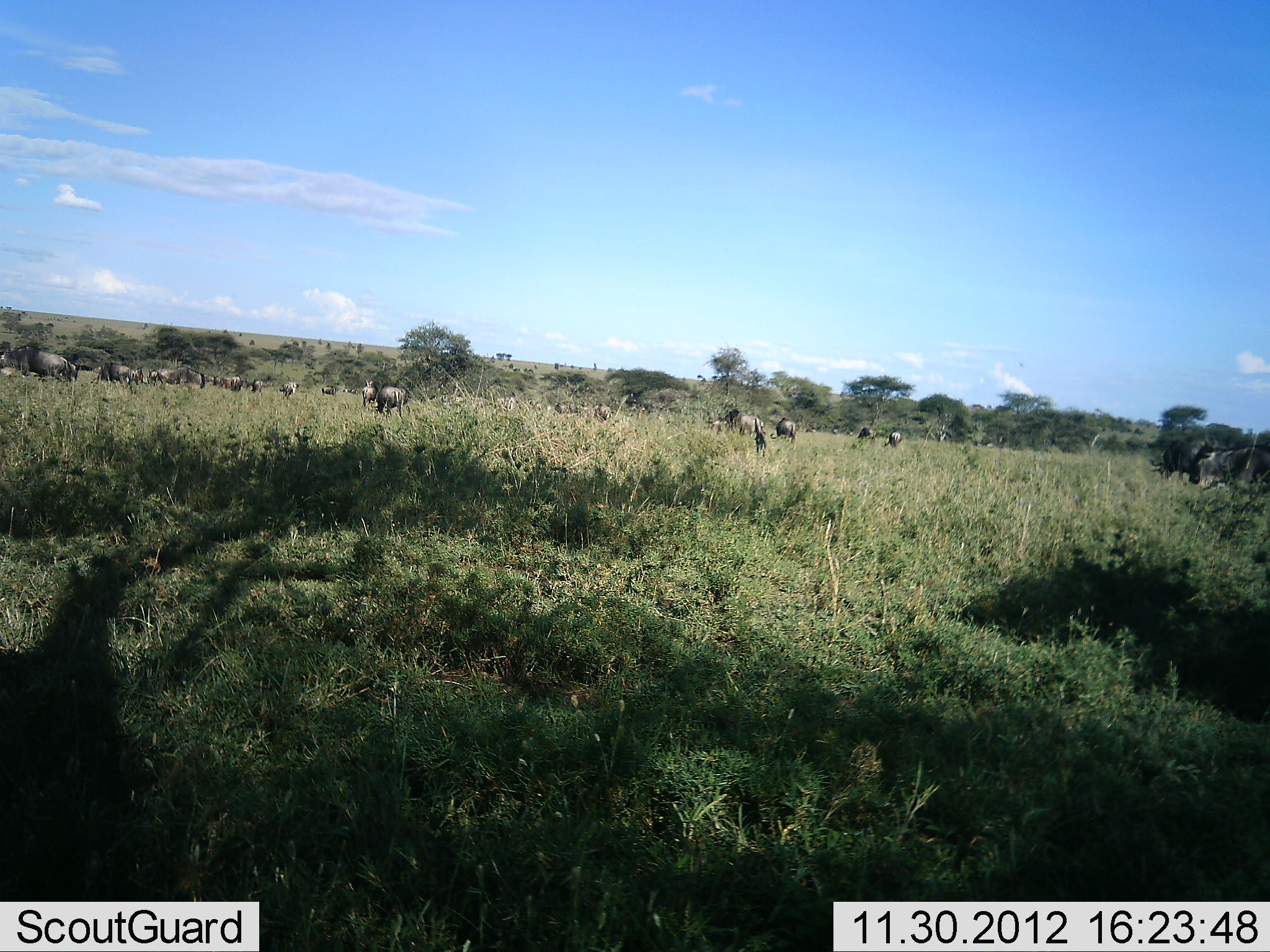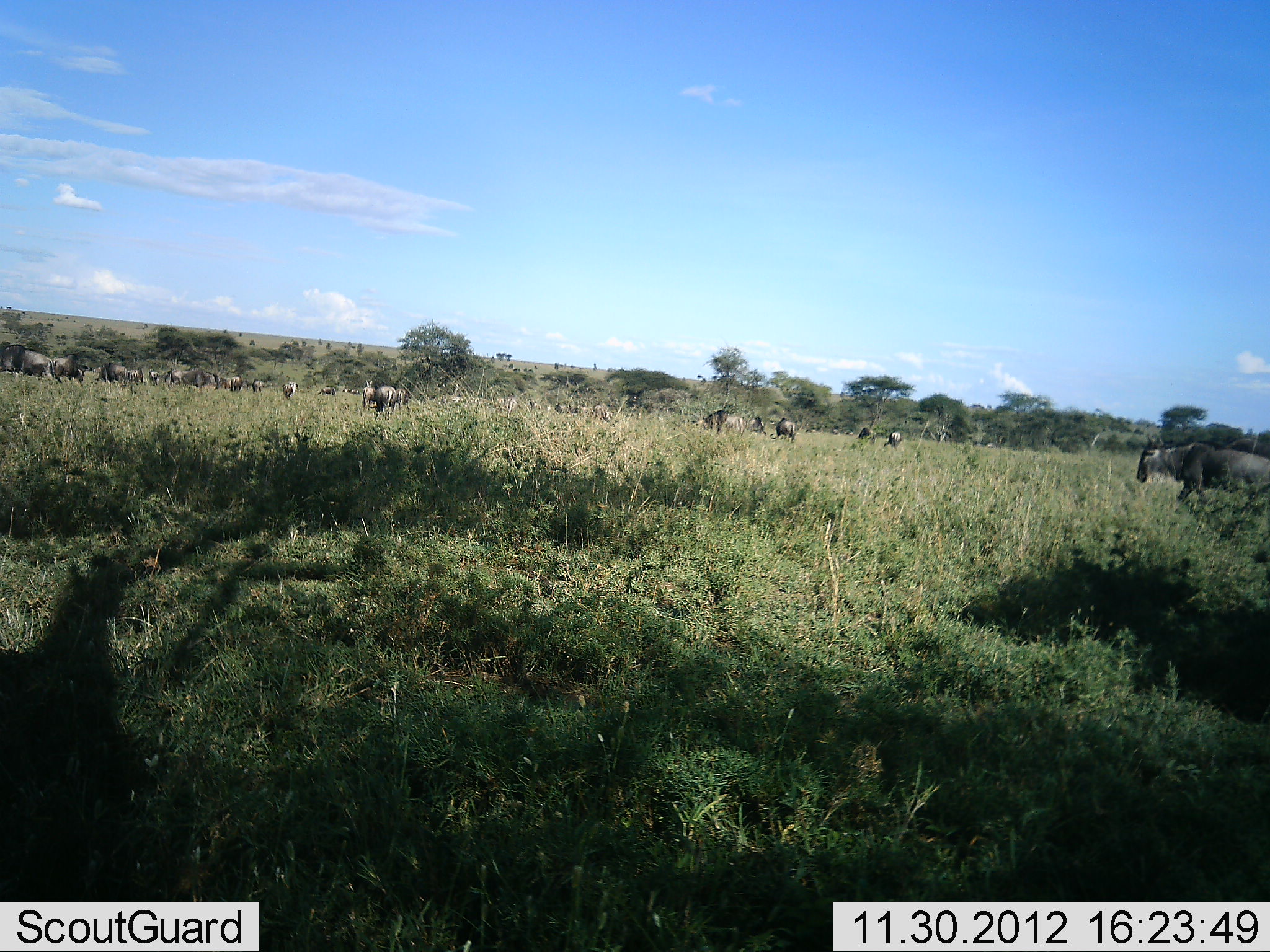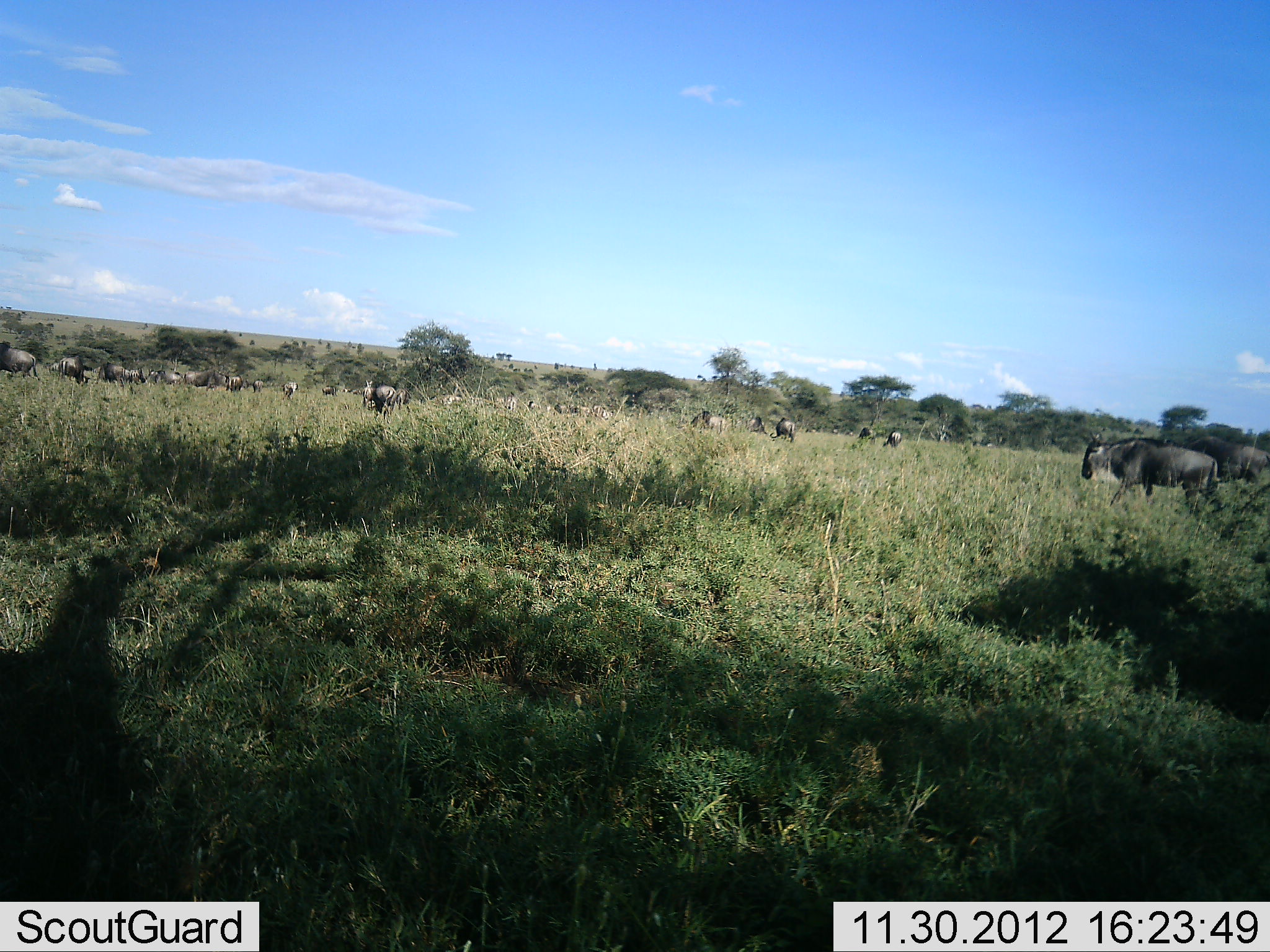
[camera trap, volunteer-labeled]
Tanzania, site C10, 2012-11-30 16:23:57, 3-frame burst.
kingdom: Animalia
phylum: Chordata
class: Mammalia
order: Artiodactyla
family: Bovidae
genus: Connochaetes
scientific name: Connochaetes taurinus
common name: blue wildebeest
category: wildebeest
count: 11-50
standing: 70%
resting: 0%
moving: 60%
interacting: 0%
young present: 0%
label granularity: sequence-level